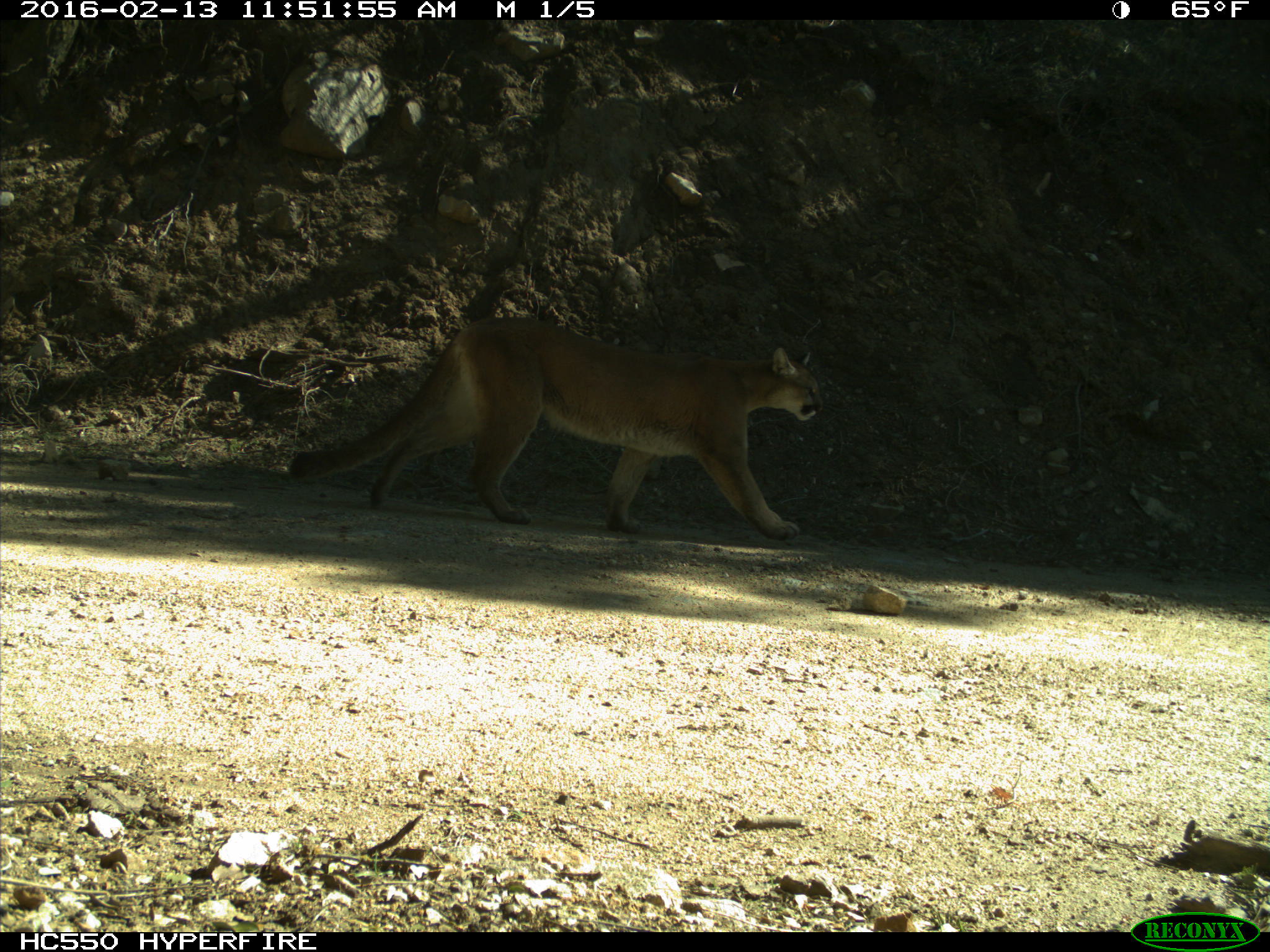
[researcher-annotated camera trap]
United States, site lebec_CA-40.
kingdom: Animalia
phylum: Chordata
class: Mammalia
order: Carnivora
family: Felidae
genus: Puma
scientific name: Puma concolor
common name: mountain lion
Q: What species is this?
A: Puma concolor (mountain lion).